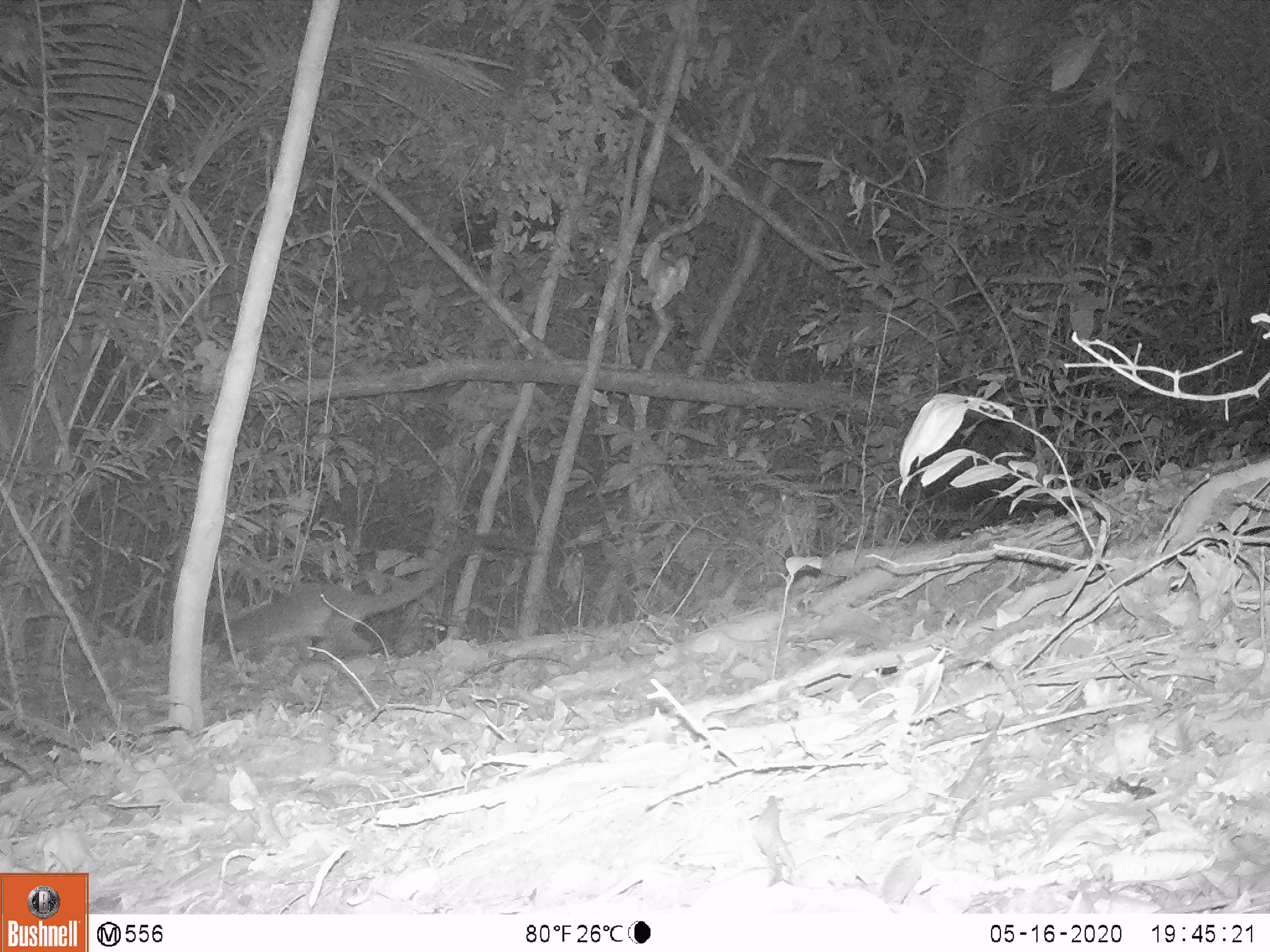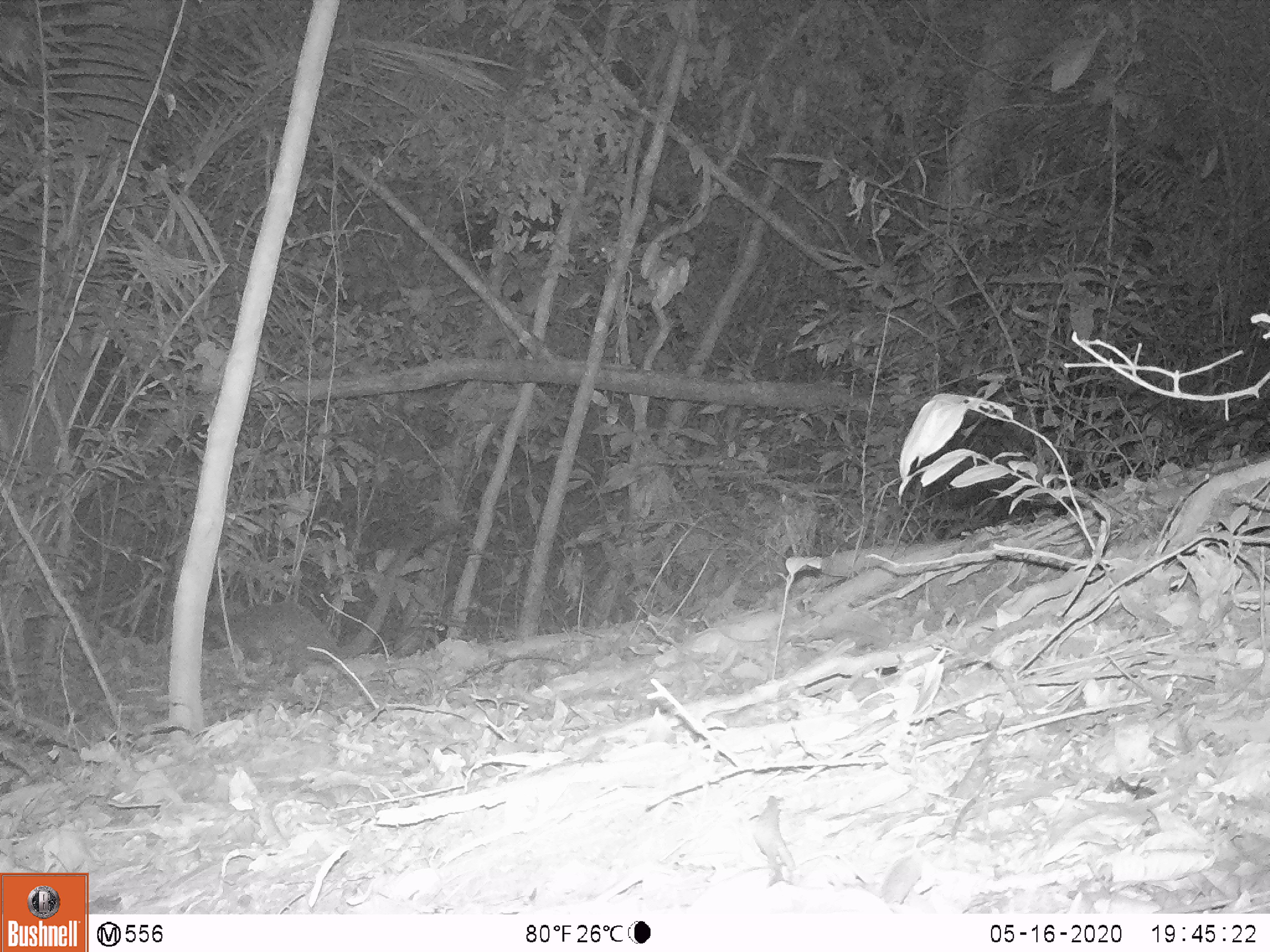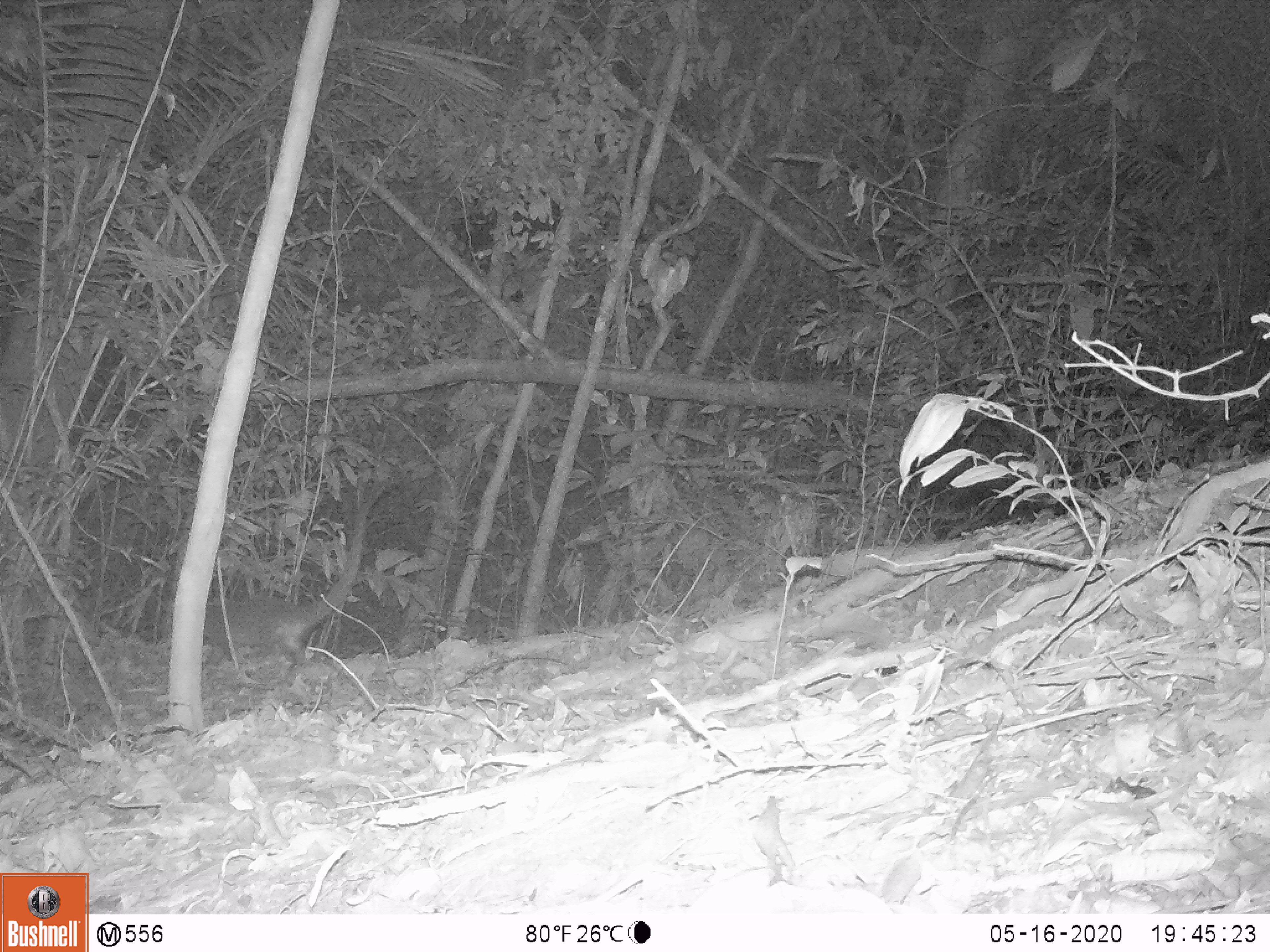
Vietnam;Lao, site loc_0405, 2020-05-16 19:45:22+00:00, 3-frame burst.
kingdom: Animalia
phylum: Chordata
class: Mammalia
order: Carnivora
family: Viverridae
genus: Paguma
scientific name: Paguma larvata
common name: masked palm civet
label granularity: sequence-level